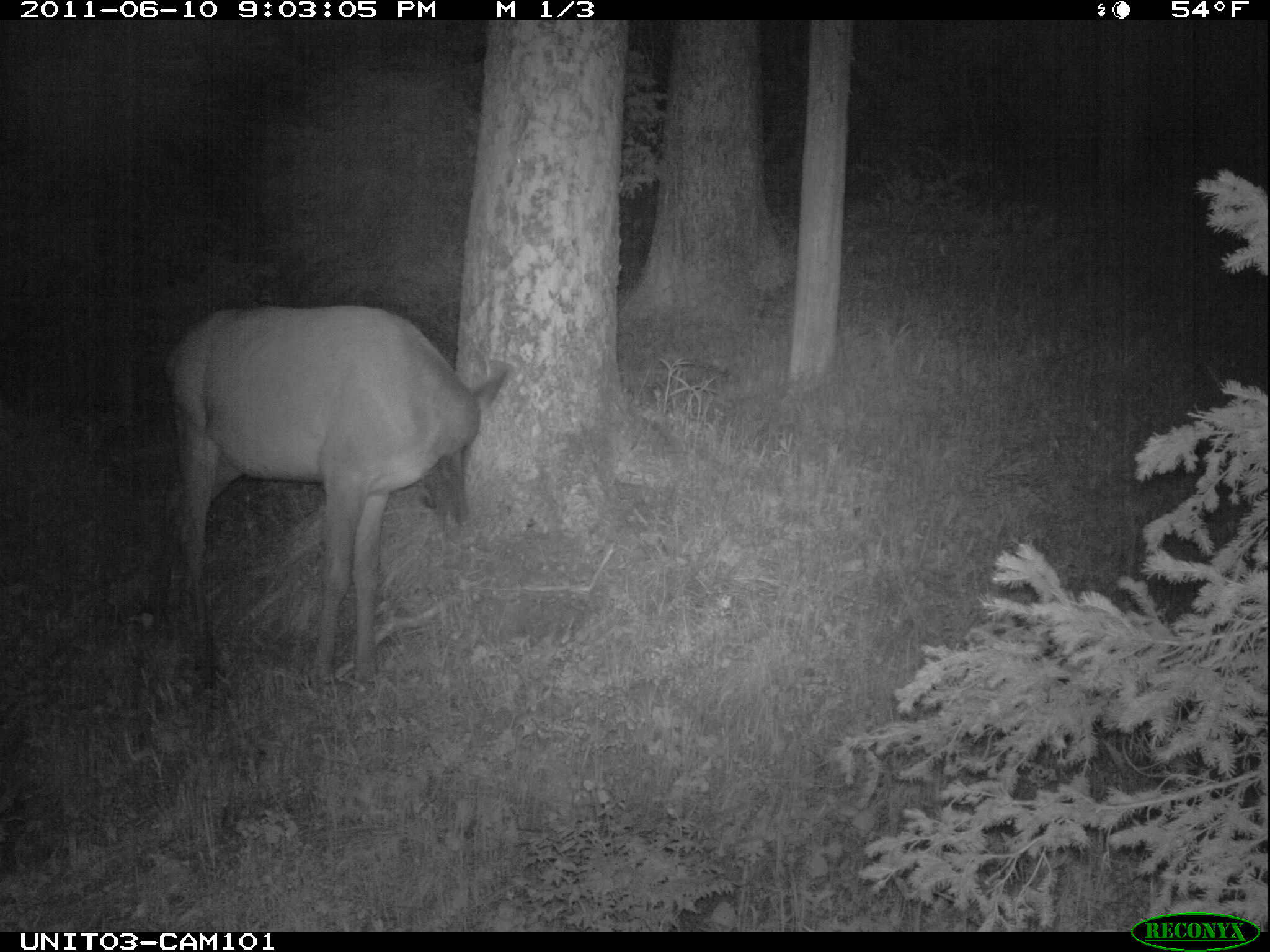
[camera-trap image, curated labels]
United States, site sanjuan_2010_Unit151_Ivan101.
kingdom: Animalia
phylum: Chordata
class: Mammalia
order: Artiodactyla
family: Cervidae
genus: Cervus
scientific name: Cervus elaphus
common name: red deer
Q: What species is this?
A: Cervus elaphus (red deer).